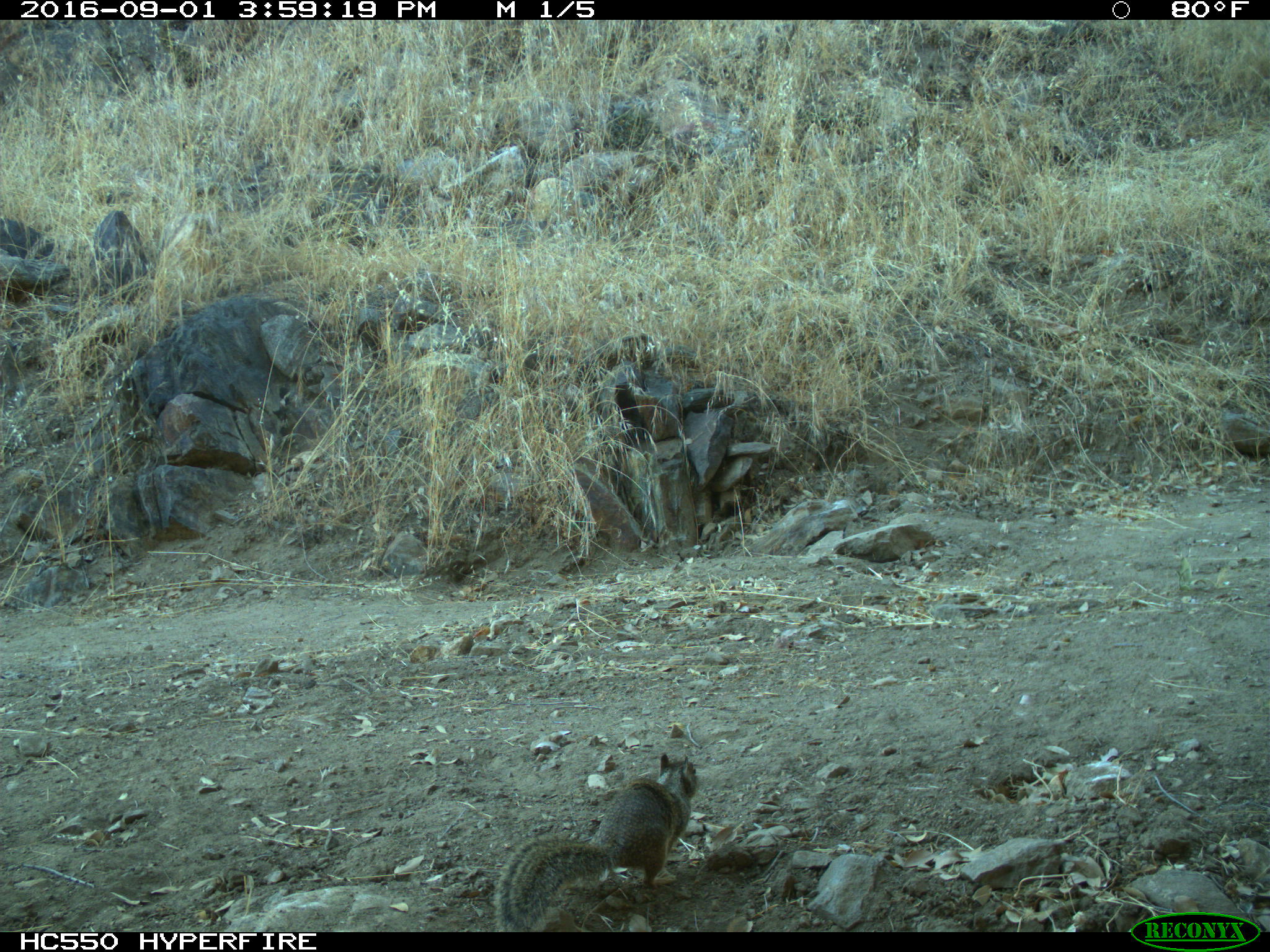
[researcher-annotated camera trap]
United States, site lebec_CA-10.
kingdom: Animalia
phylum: Chordata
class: Mammalia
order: Rodentia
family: Sciuridae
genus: Otospermophilus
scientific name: Otospermophilus beecheyi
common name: california ground squirrel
Otospermophilus beecheyi (california ground squirrel).